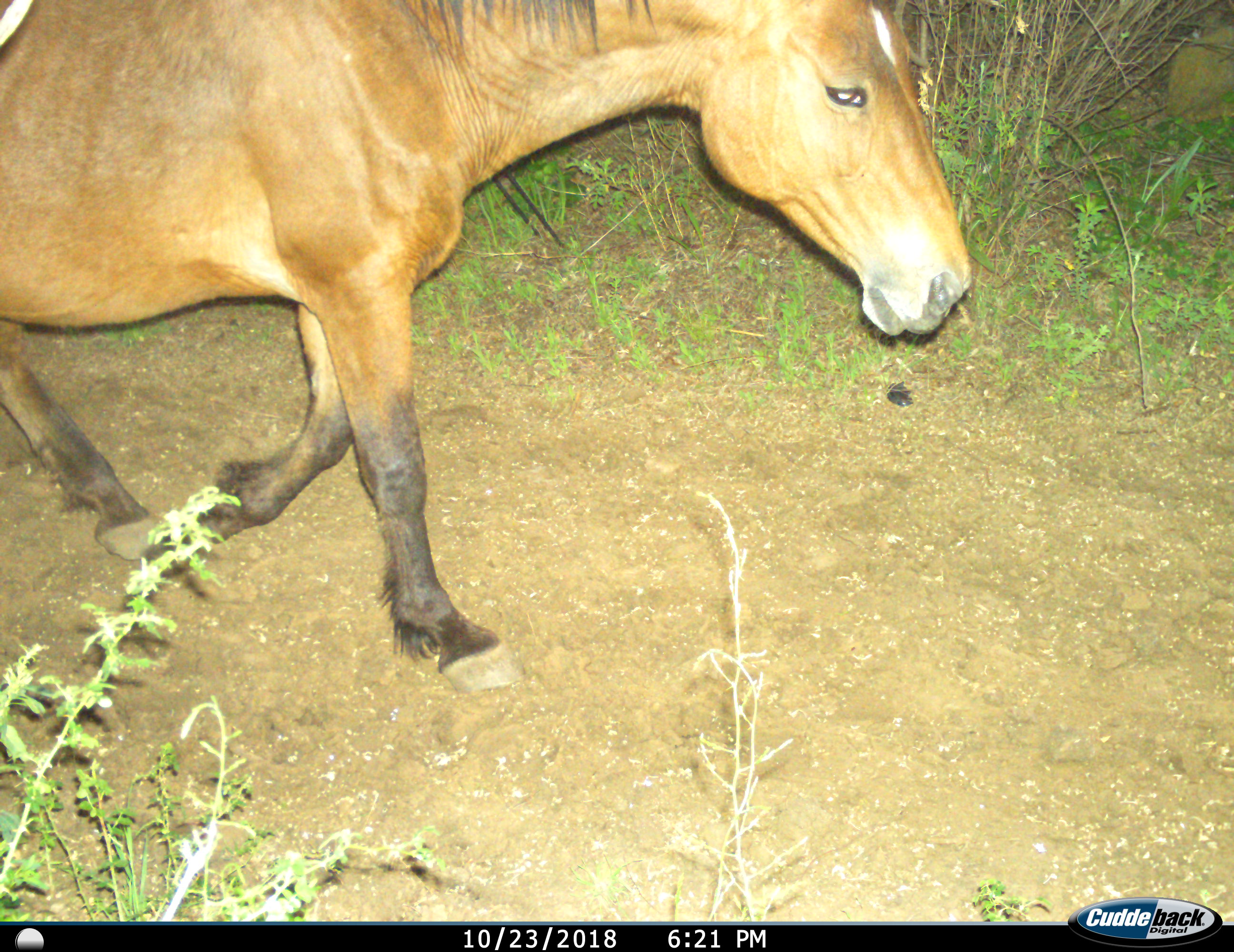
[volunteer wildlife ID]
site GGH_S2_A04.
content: unidentified animal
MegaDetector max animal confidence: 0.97